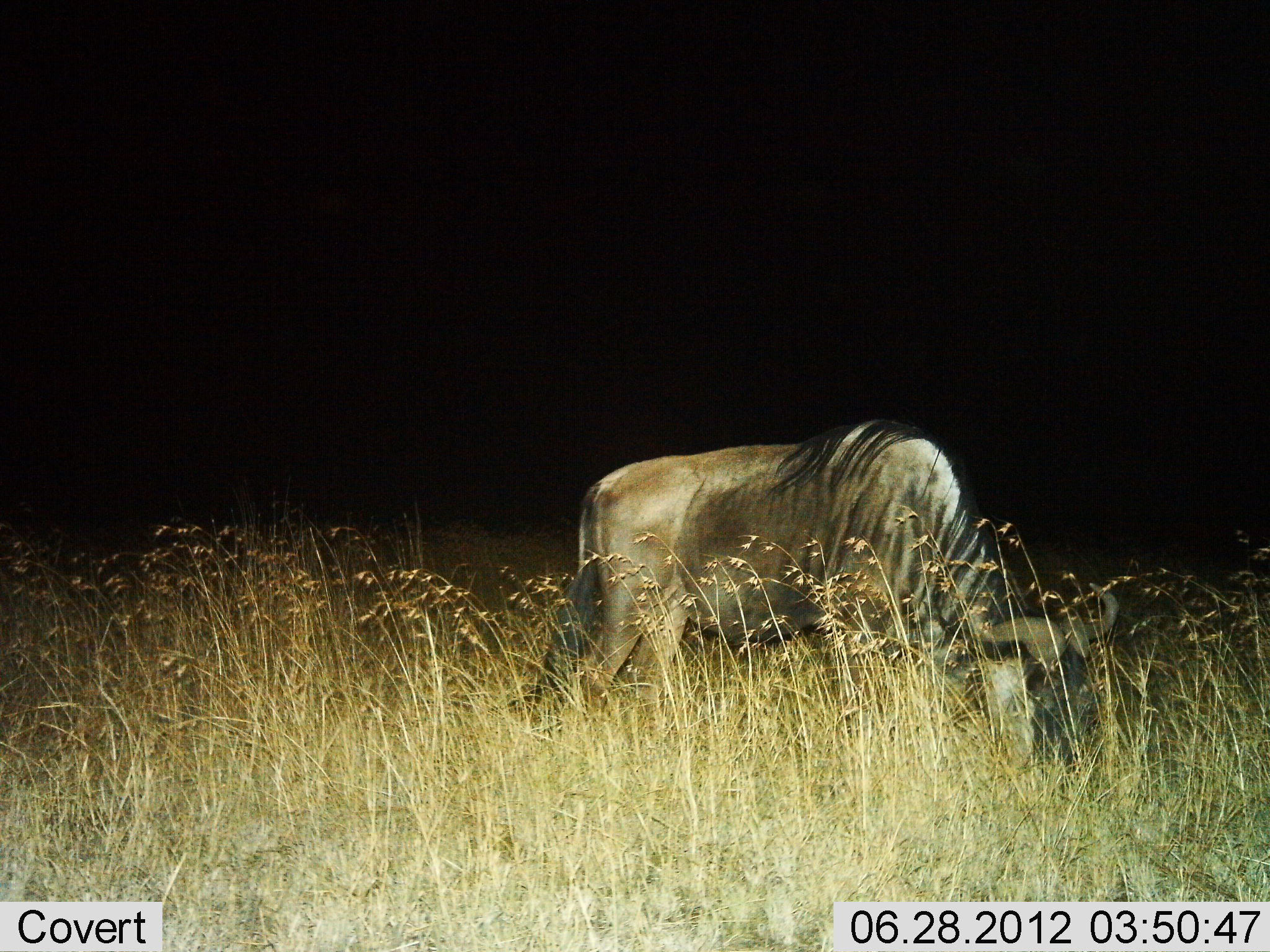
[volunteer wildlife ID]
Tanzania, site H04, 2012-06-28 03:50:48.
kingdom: Animalia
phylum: Chordata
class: Mammalia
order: Artiodactyla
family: Bovidae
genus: Connochaetes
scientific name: Connochaetes taurinus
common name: blue wildebeest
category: wildebeest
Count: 1.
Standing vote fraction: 10%.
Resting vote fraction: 0%.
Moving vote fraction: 0%.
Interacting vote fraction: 0%.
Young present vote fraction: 0%.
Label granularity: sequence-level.